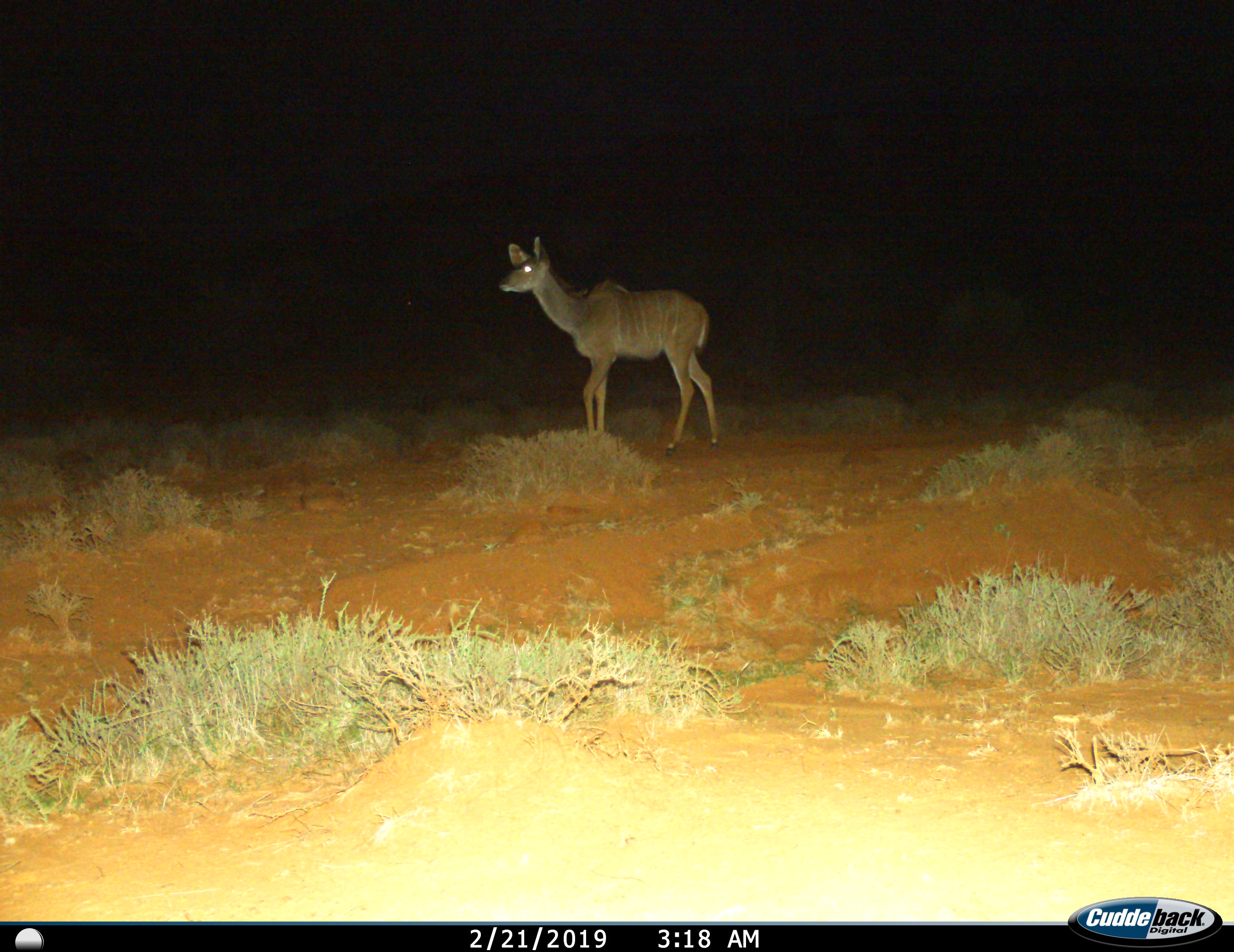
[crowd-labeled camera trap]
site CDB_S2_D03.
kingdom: Animalia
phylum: Chordata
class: Mammalia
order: Artiodactyla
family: Bovidae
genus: Tragelaphus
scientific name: Tragelaphus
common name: kudu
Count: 1.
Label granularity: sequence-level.